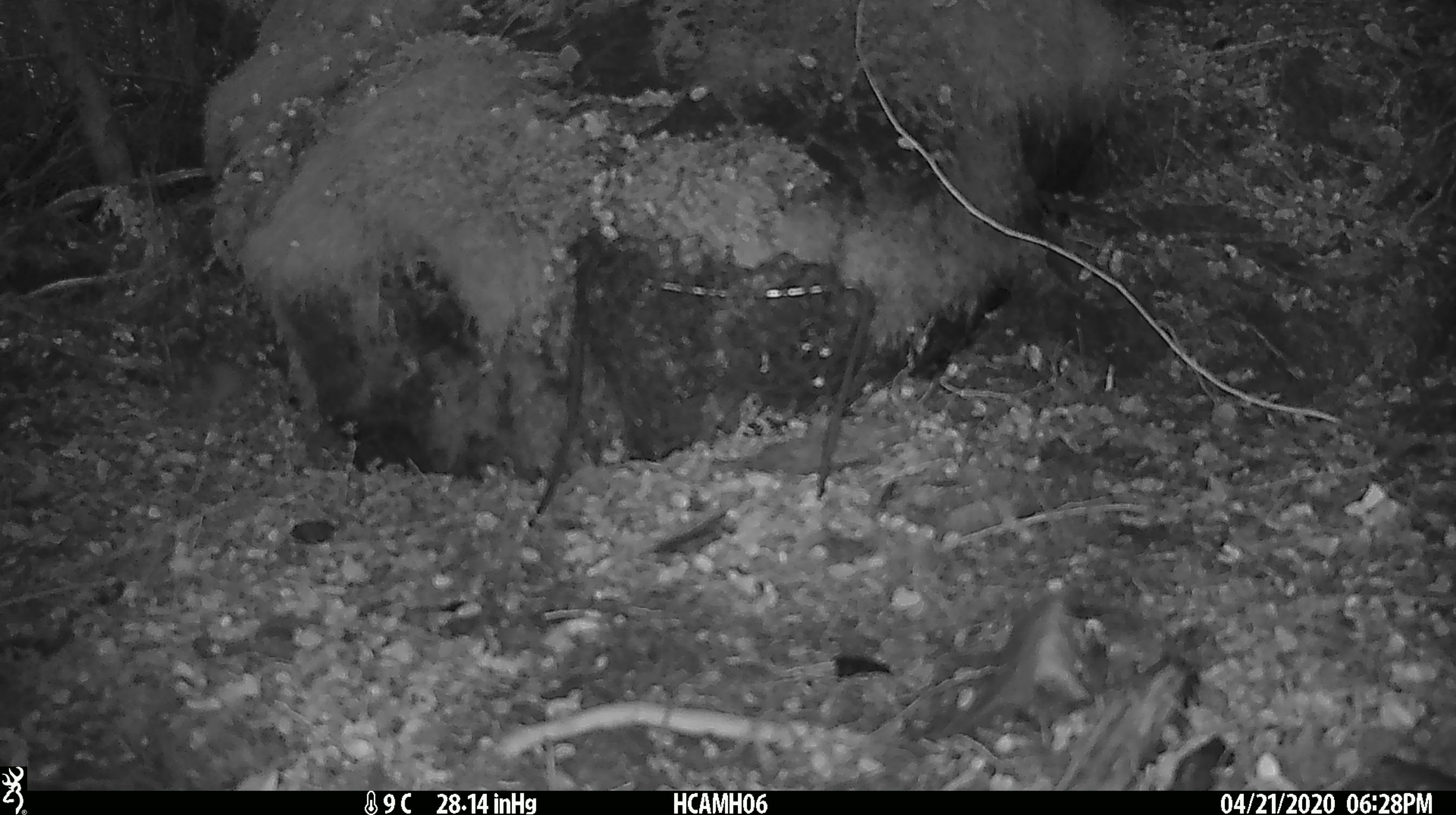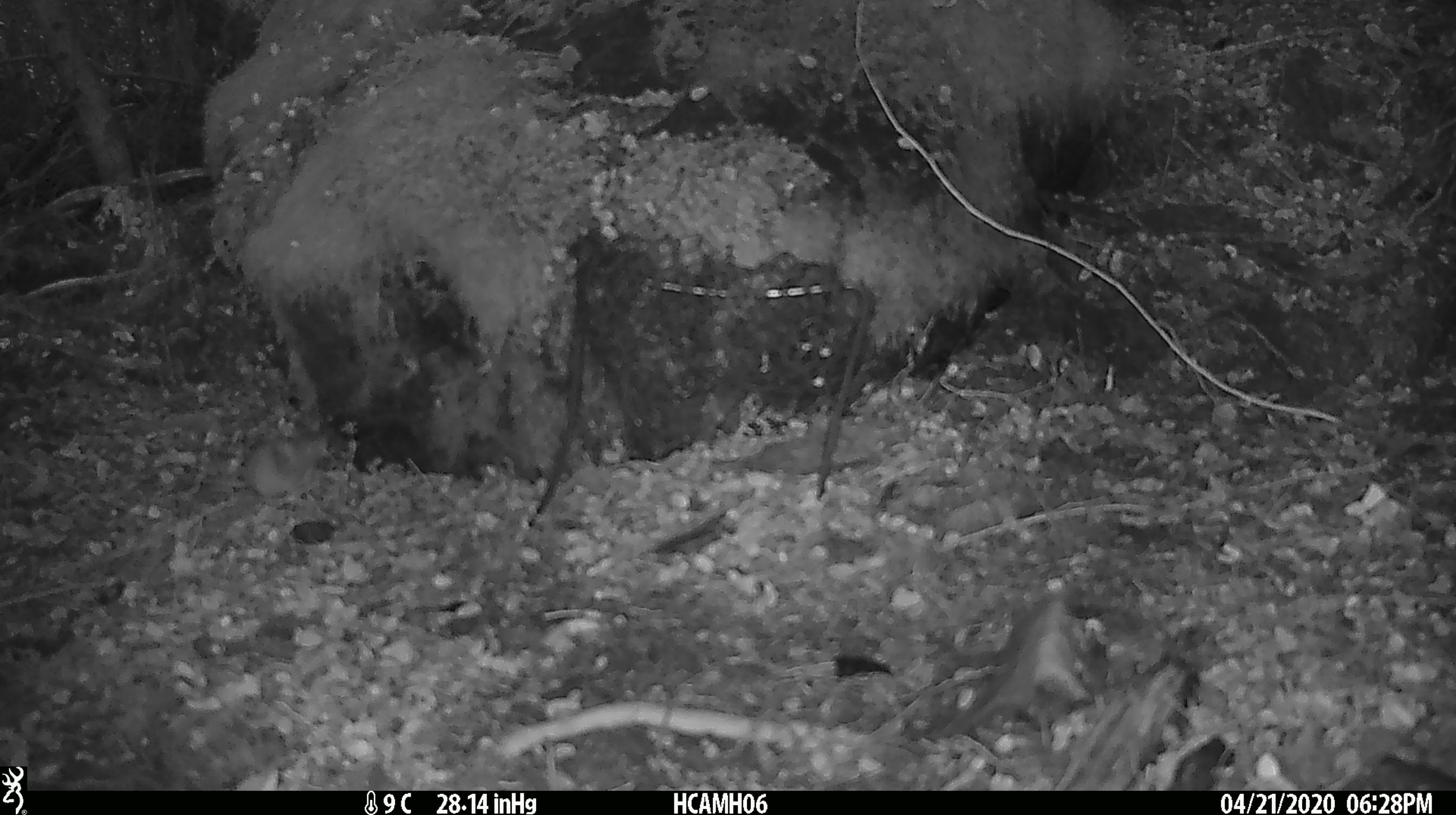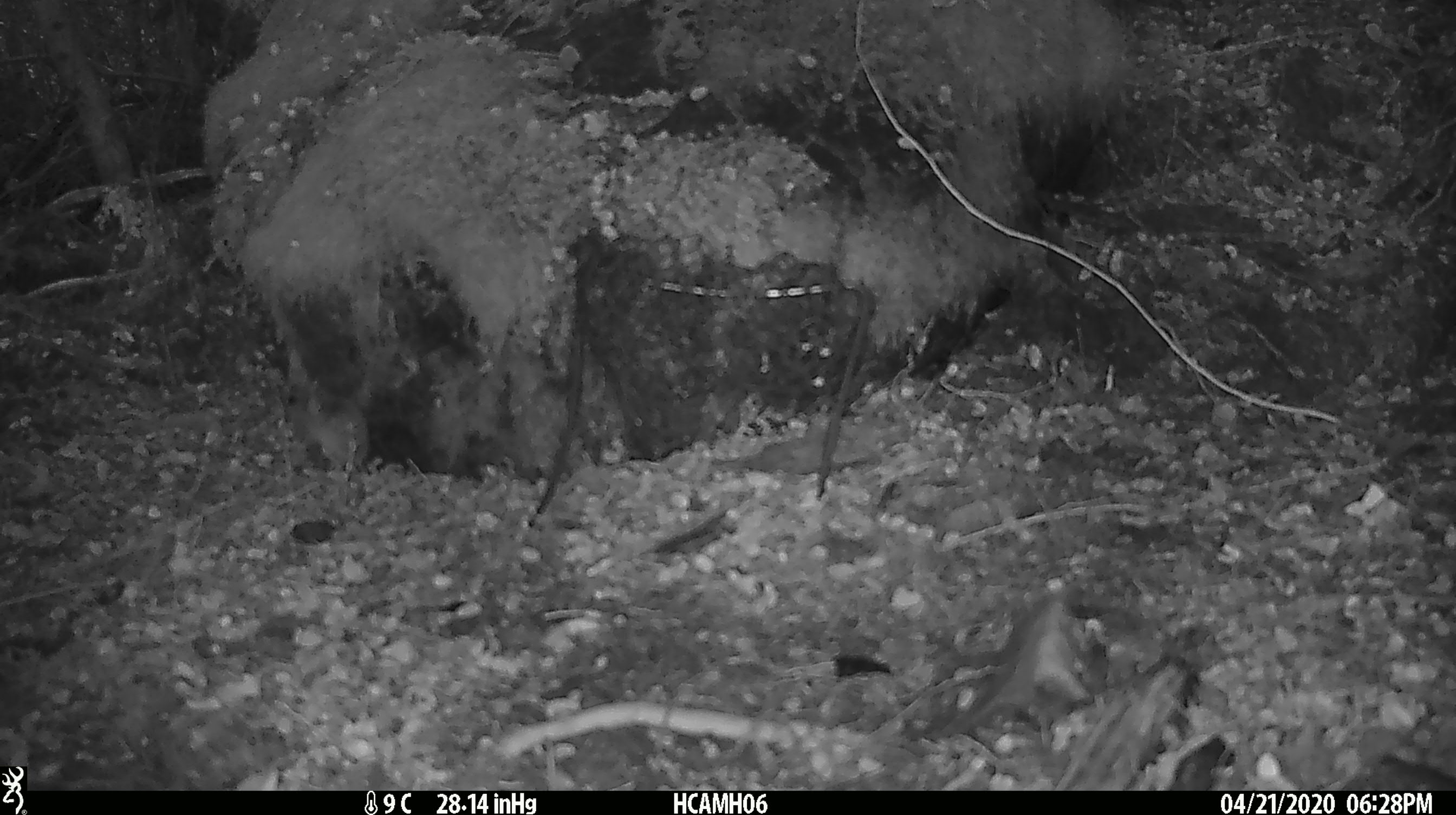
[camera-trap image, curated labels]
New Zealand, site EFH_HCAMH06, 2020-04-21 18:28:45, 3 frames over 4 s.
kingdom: Animalia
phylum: Chordata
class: Mammalia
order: Rodentia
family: Muridae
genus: Mus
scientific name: Mus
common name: mouse